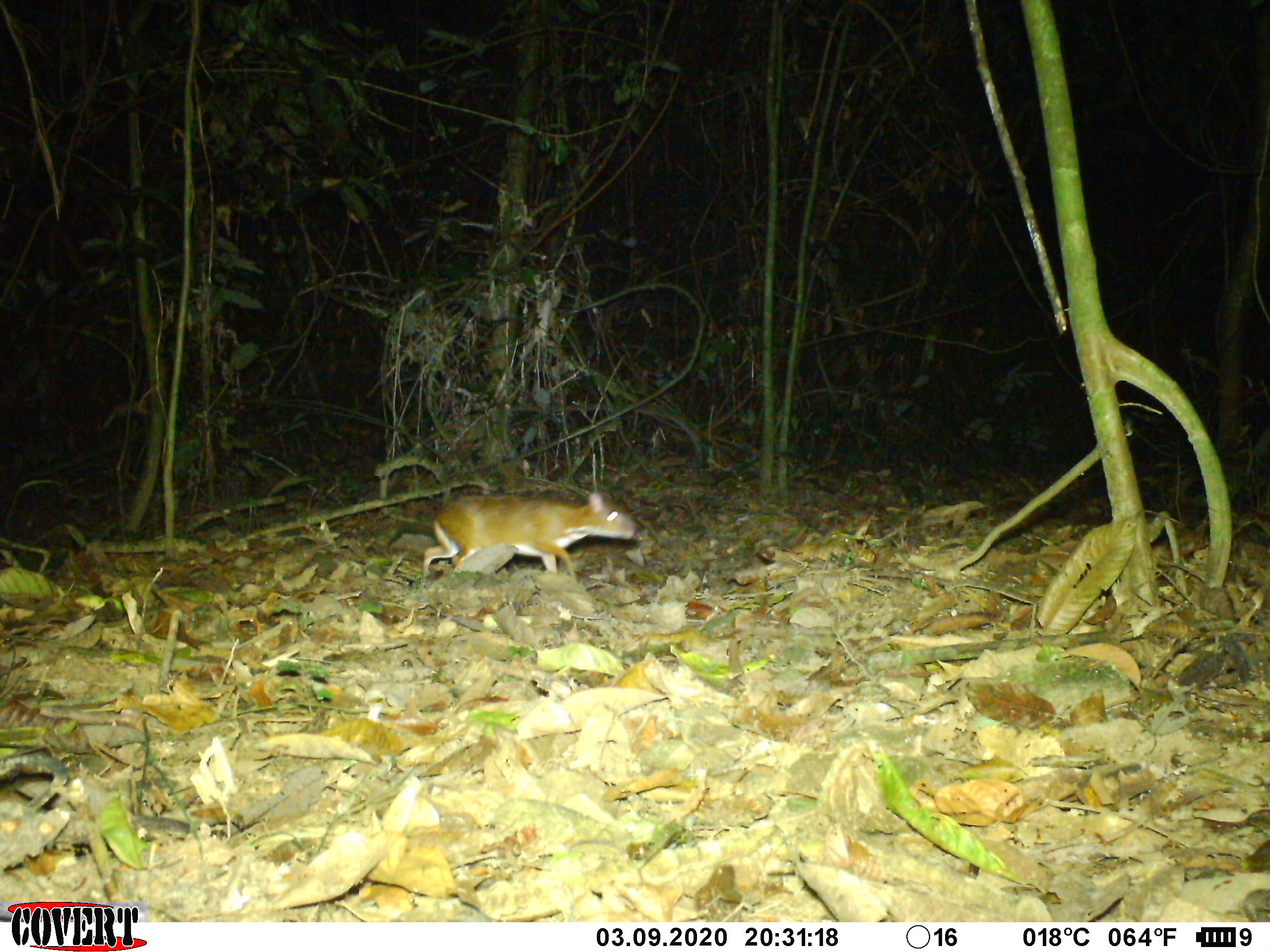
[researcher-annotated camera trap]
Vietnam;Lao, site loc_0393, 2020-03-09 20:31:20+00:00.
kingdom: Animalia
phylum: Chordata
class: Mammalia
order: Artiodactyla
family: Tragulidae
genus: Moschiola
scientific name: Moschiola meminna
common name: chevrotain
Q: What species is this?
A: Chevrotain (Moschiola meminna).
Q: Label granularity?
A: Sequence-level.